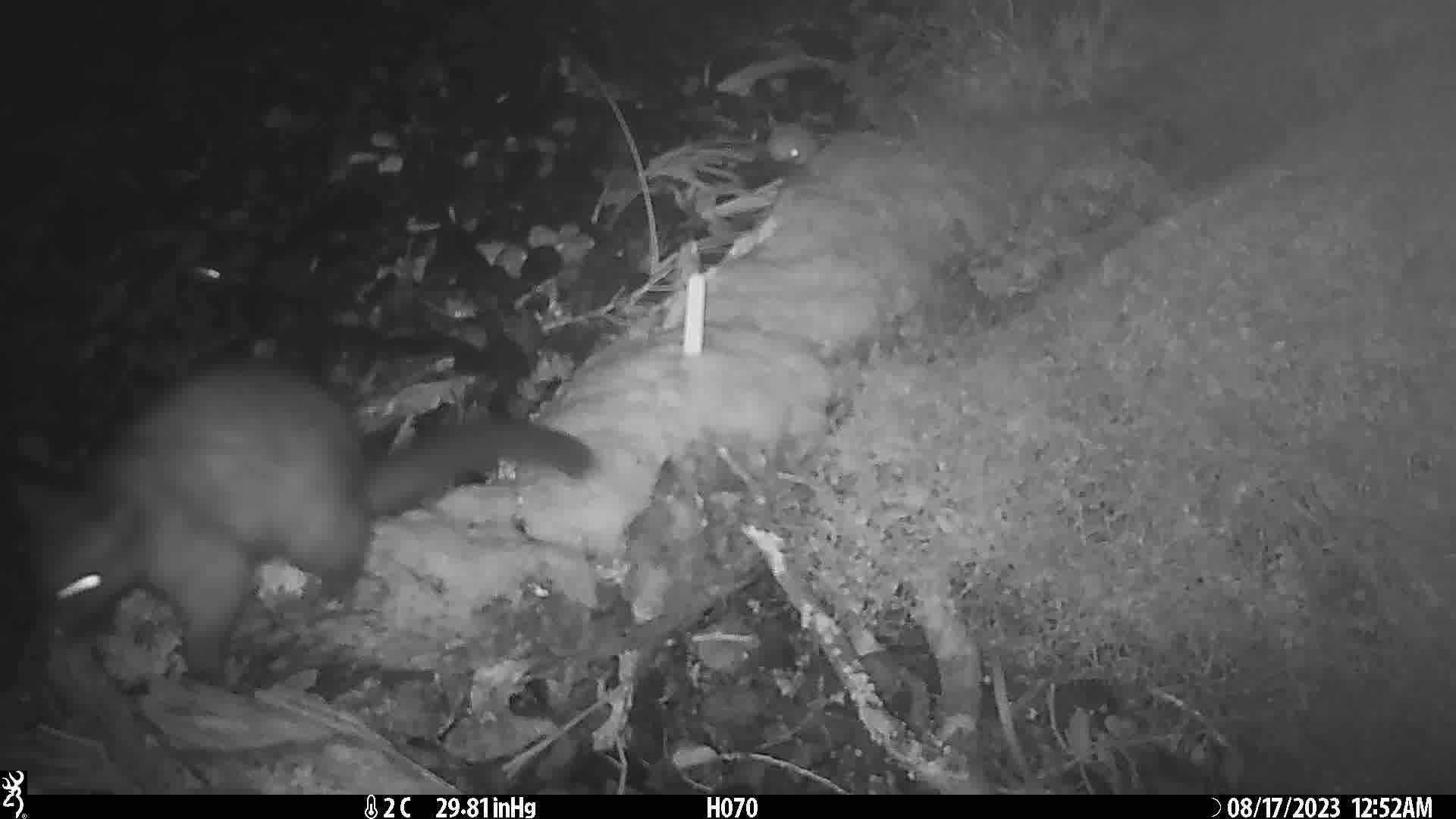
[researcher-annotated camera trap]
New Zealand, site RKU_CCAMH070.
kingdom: Animalia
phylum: Chordata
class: Mammalia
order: Diprotodontia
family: Phalangeridae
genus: Trichosurus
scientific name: Trichosurus vulpecula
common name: common brushtail possum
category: possum